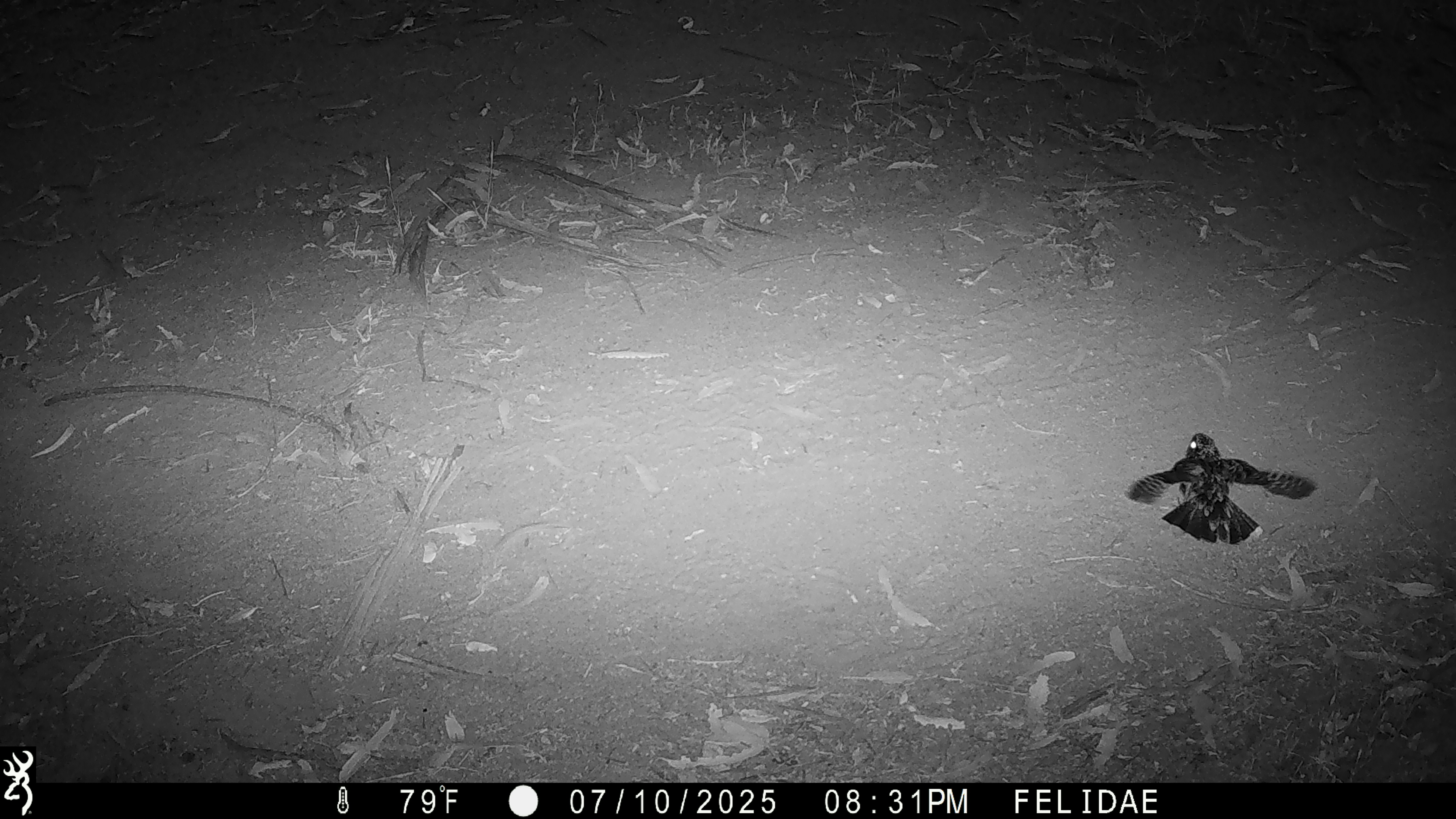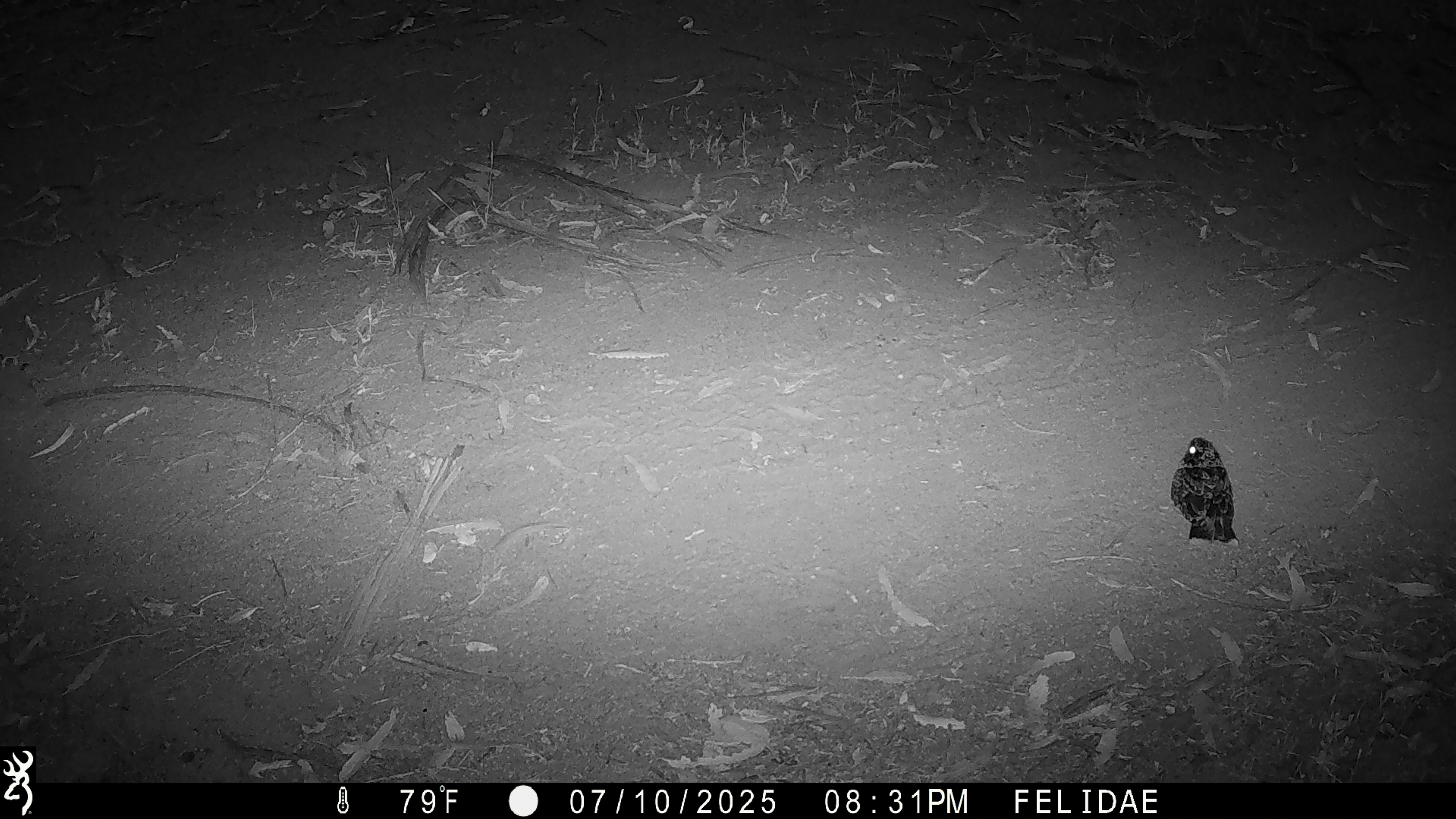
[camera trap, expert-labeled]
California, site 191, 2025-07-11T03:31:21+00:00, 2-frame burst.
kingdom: Animalia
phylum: Chordata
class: Aves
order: Caprimulgiformes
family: Caprimulgidae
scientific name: Caprimulgidae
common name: nightjar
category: unknown nightjar